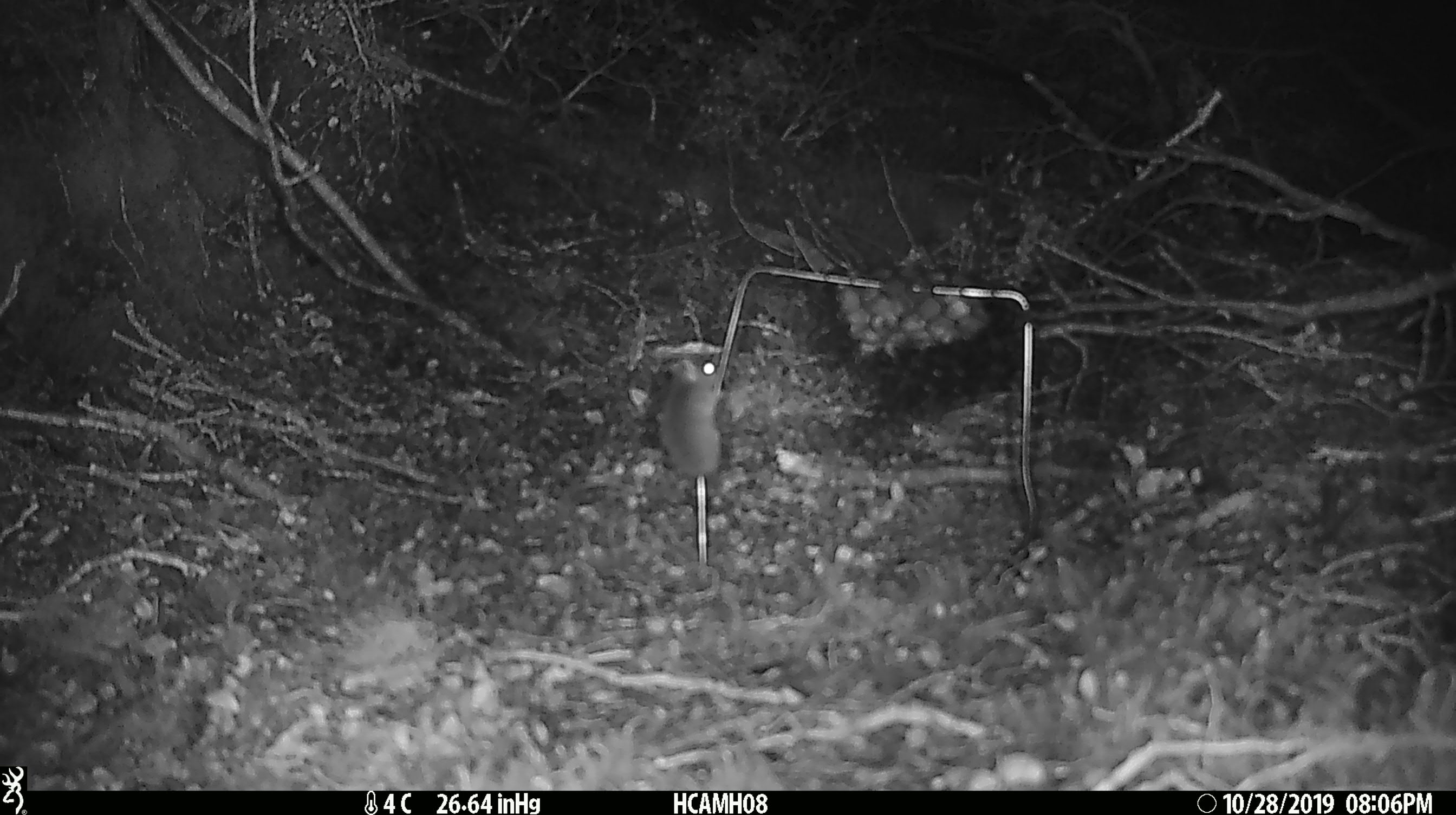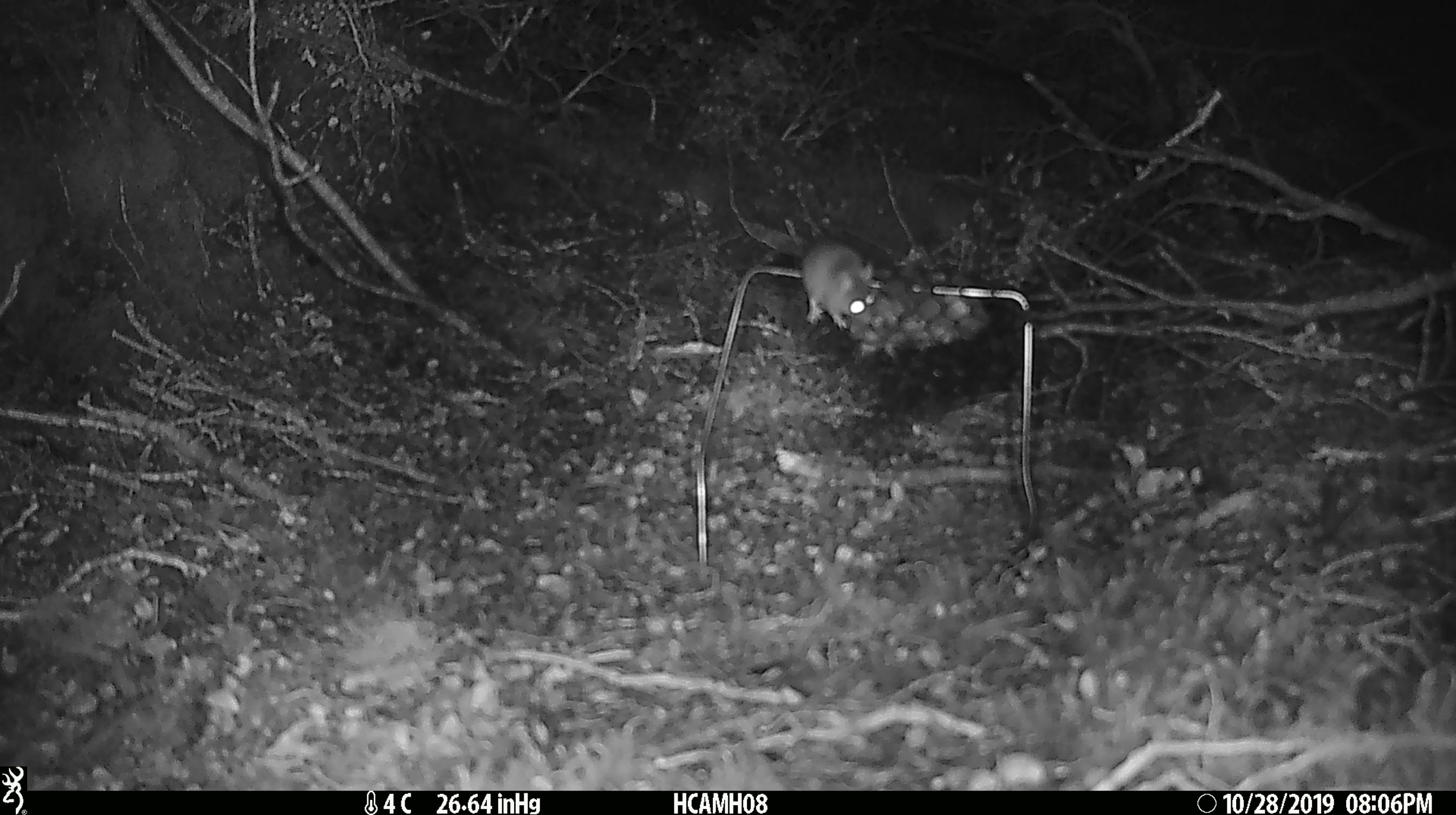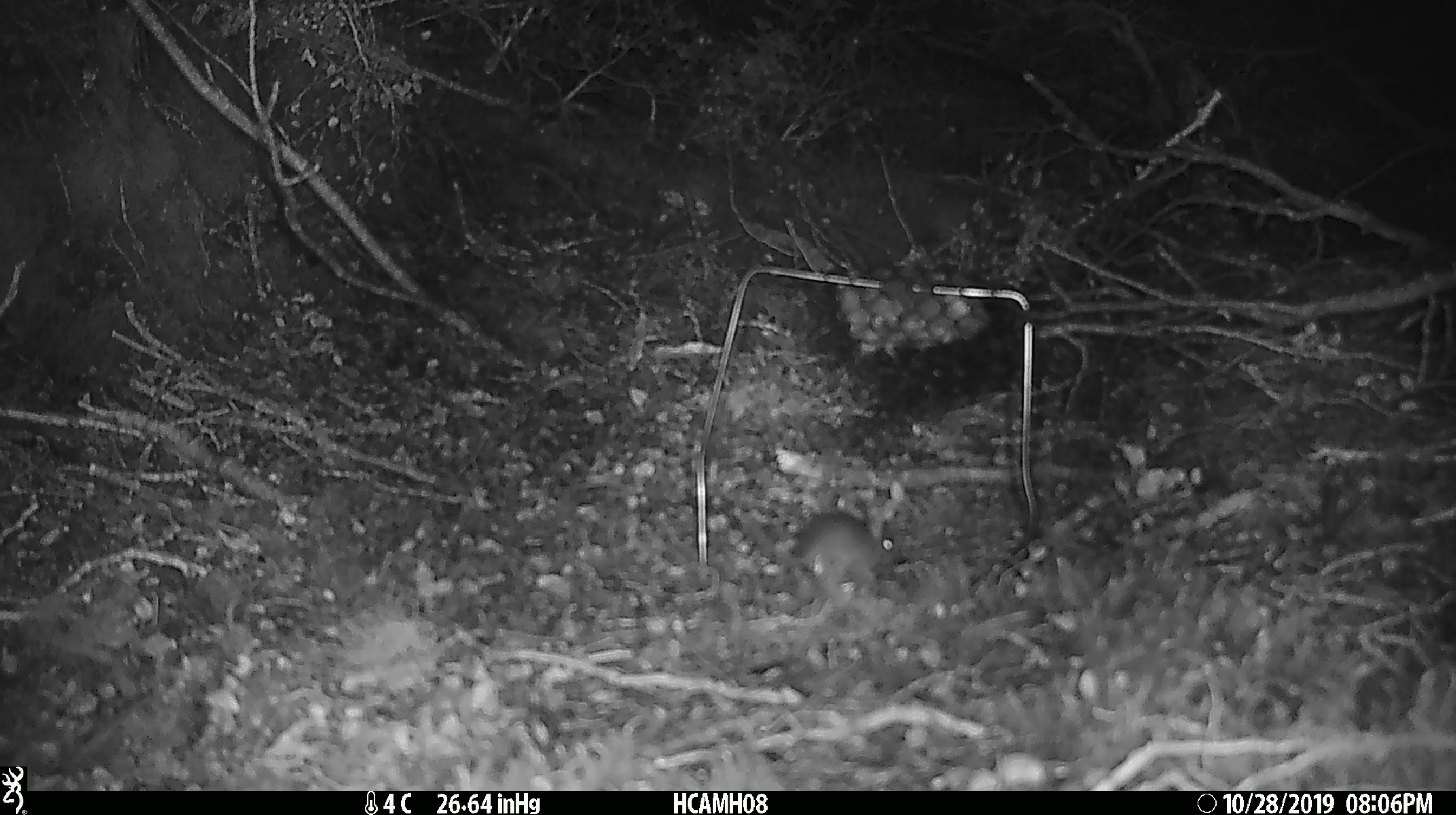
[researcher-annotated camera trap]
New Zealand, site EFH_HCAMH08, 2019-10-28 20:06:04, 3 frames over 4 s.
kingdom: Animalia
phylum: Chordata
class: Mammalia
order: Rodentia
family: Muridae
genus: Mus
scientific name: Mus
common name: mouse